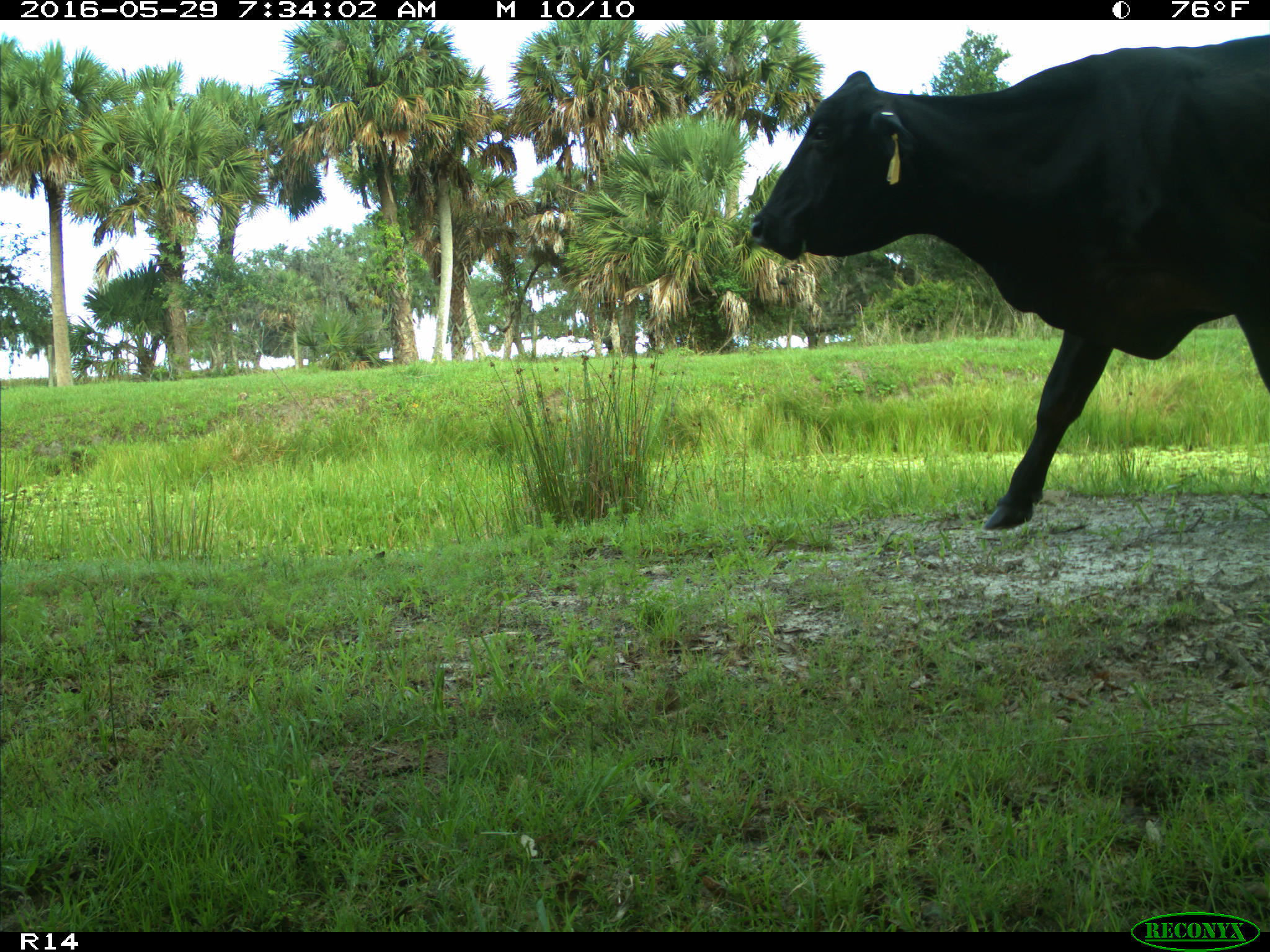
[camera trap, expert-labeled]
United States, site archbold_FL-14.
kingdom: Animalia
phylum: Chordata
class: Mammalia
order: Artiodactyla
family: Bovidae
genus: Bos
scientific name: Bos taurus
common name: domestic cow